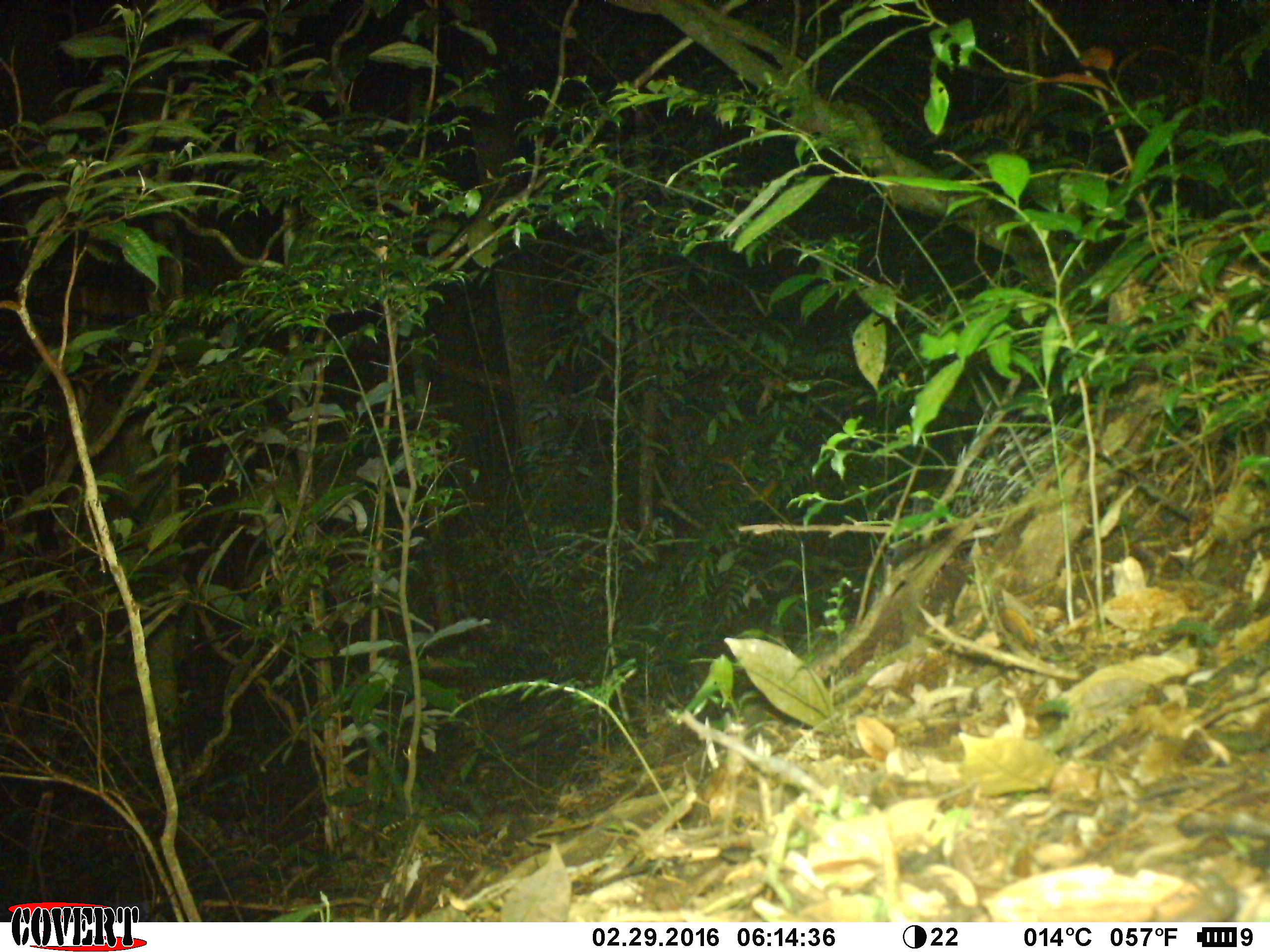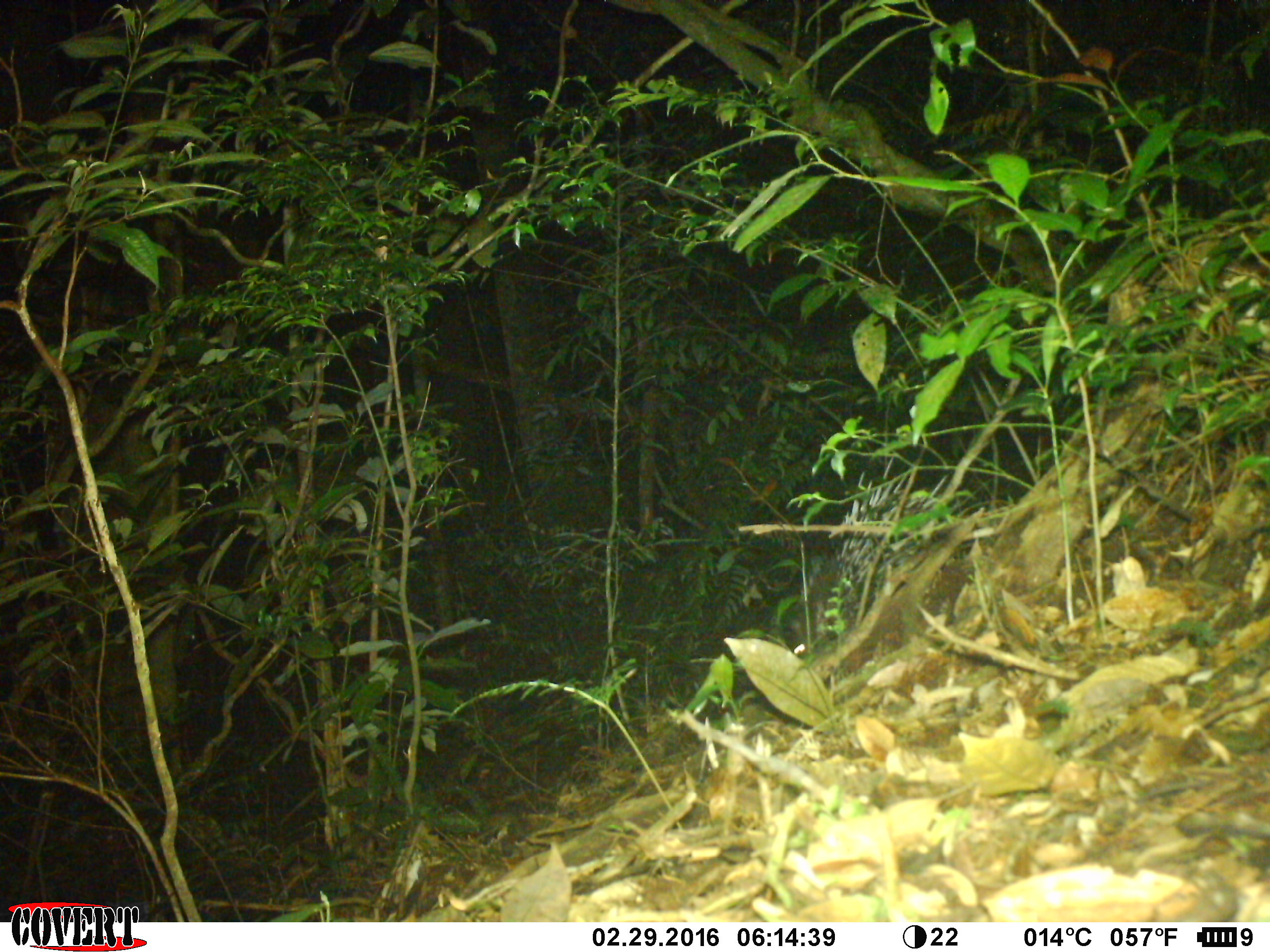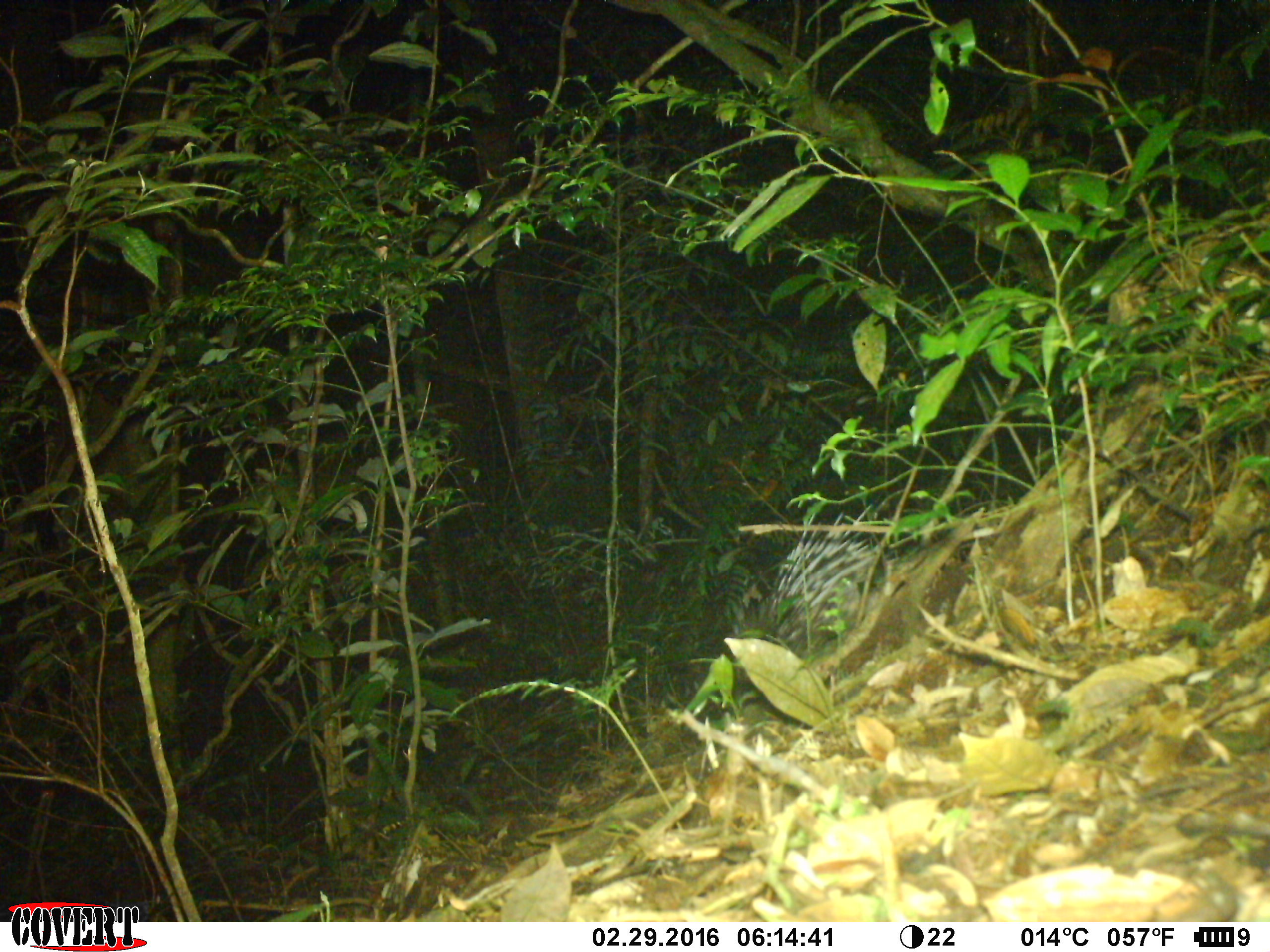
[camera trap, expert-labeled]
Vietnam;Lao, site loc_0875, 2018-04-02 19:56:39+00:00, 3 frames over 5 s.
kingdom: Animalia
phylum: Chordata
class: Mammalia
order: Rodentia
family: Hystricidae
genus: Hystrix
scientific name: Hystrix brachyura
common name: malayan porcupine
Malayan porcupine (Hystrix brachyura). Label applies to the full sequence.